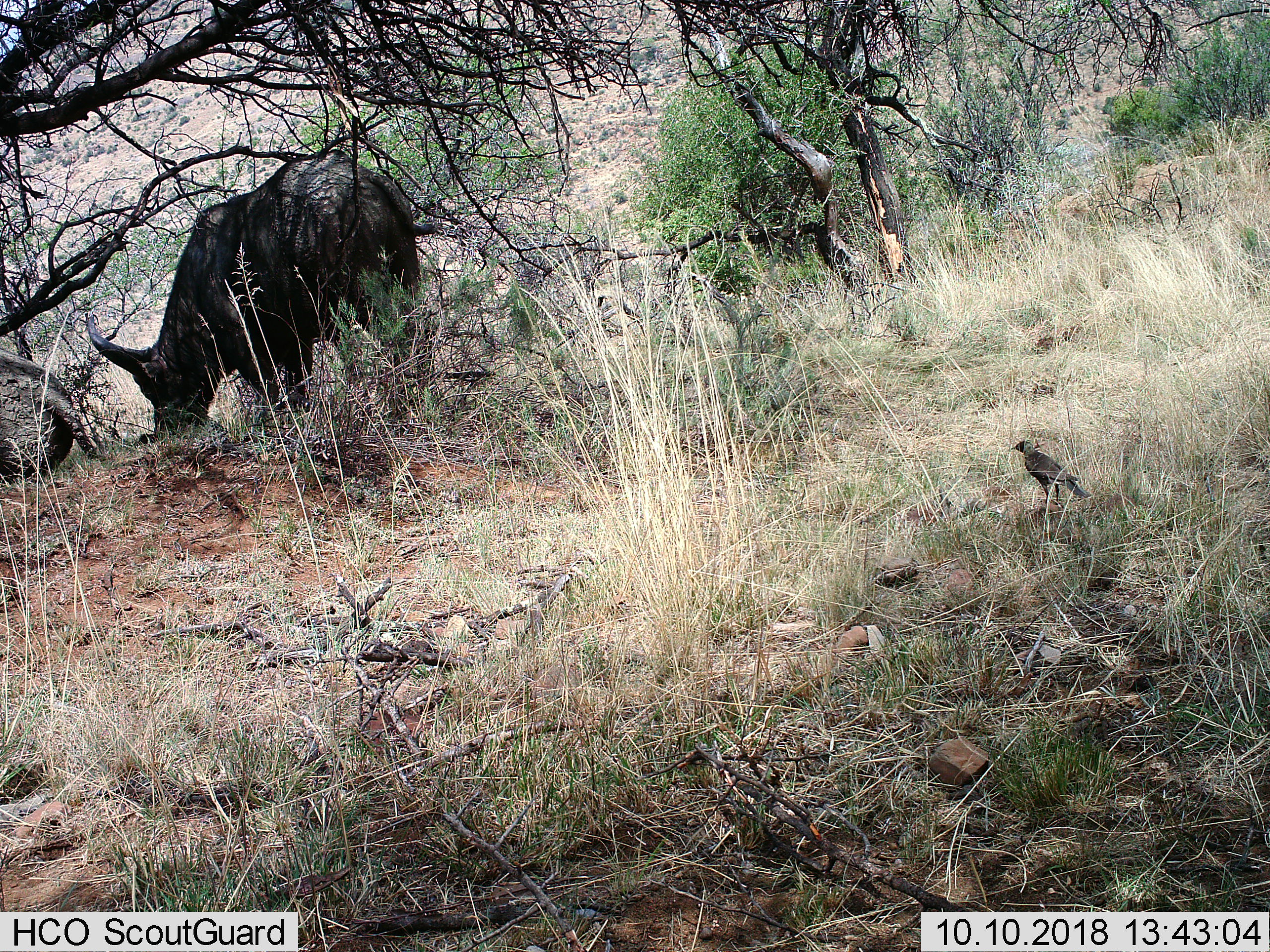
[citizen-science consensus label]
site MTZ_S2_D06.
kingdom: Animalia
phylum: Chordata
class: Mammalia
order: Artiodactyla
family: Bovidae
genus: Syncerus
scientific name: Syncerus caffer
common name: african buffalo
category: buffalo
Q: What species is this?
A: Buffalo (african buffalo) (Syncerus caffer).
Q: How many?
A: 1.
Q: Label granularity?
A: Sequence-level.